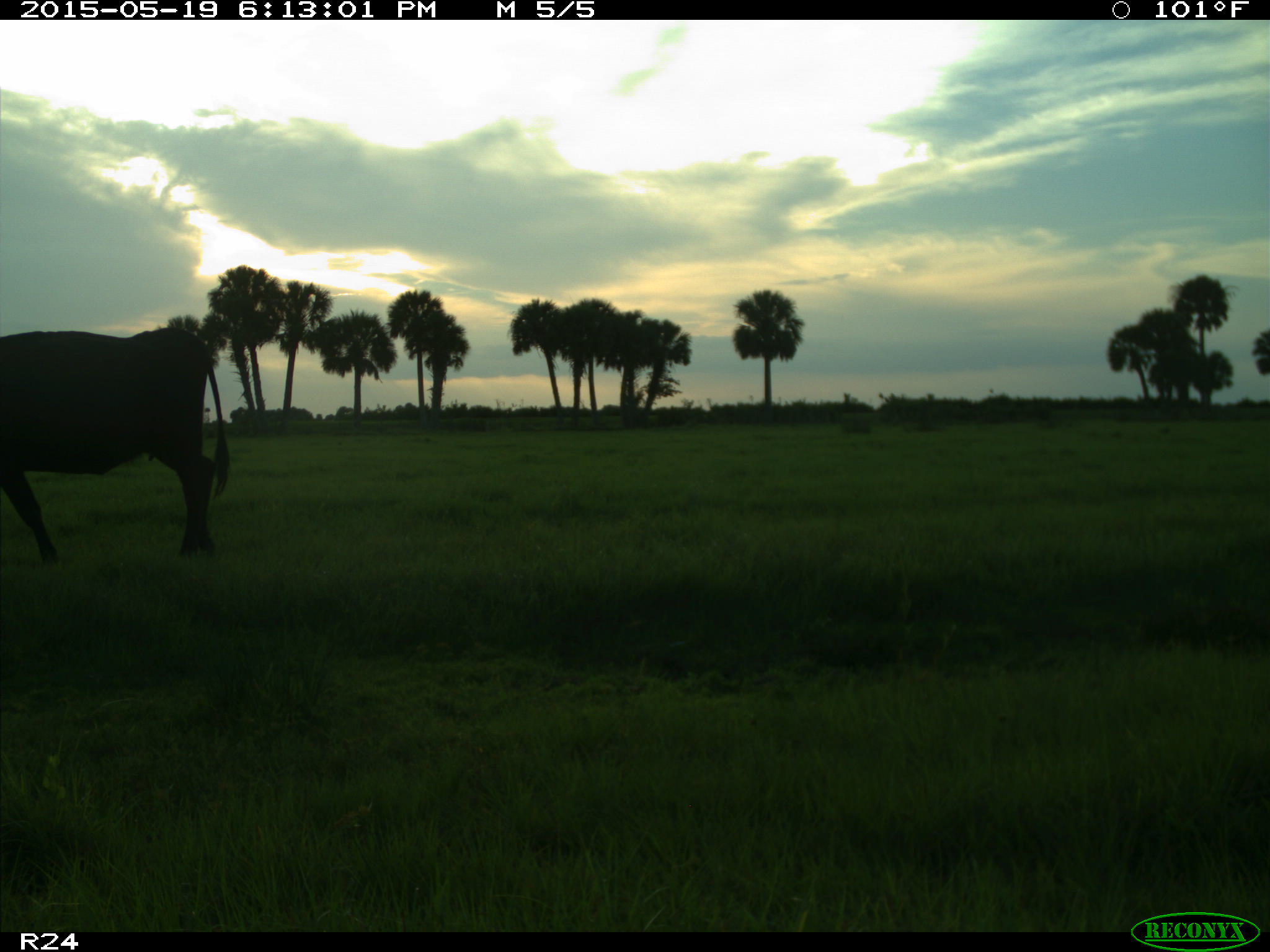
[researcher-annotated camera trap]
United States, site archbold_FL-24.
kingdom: Animalia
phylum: Chordata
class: Mammalia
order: Artiodactyla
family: Bovidae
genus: Bos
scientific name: Bos taurus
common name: domestic cow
Bos taurus (domestic cow).